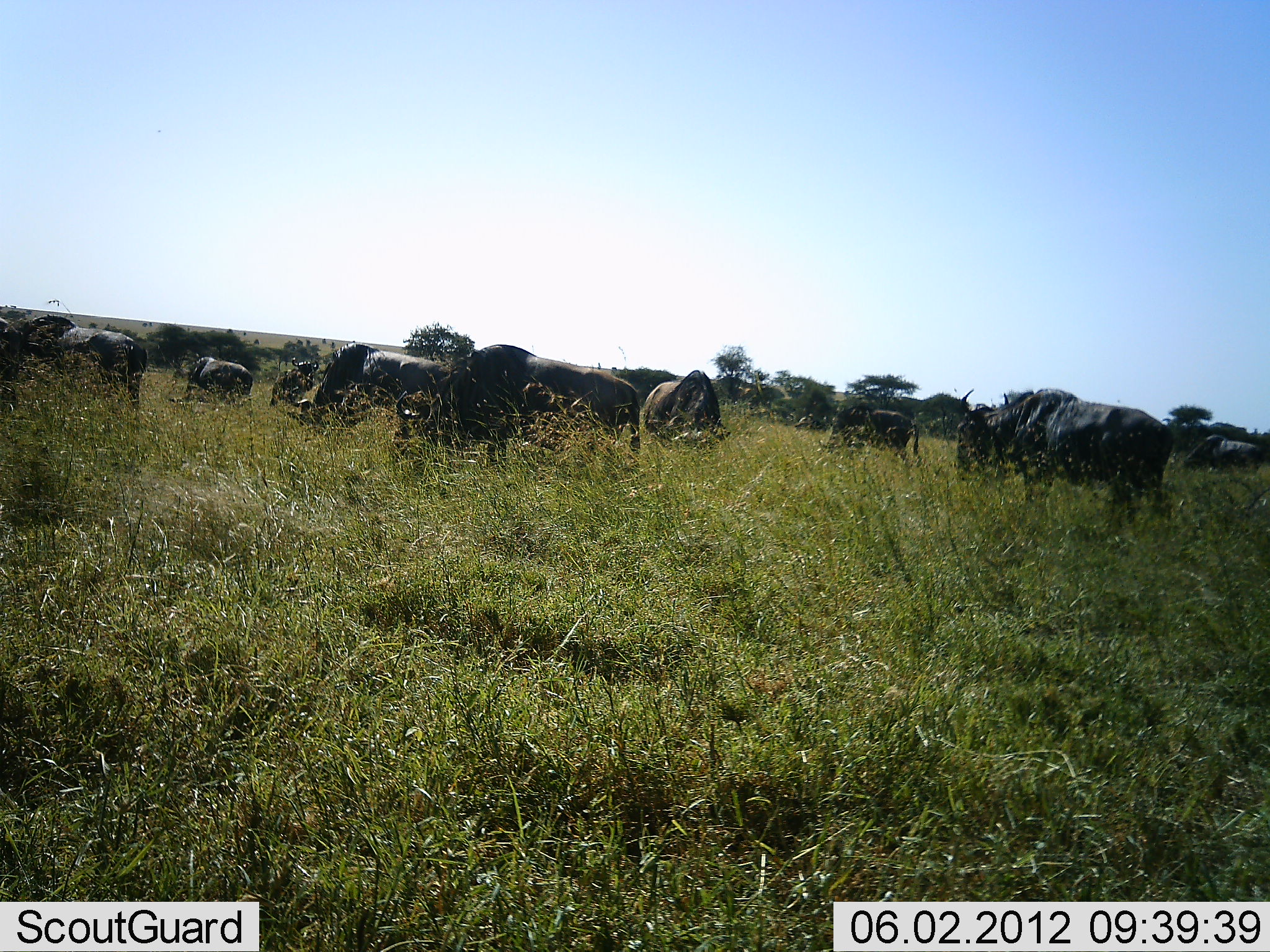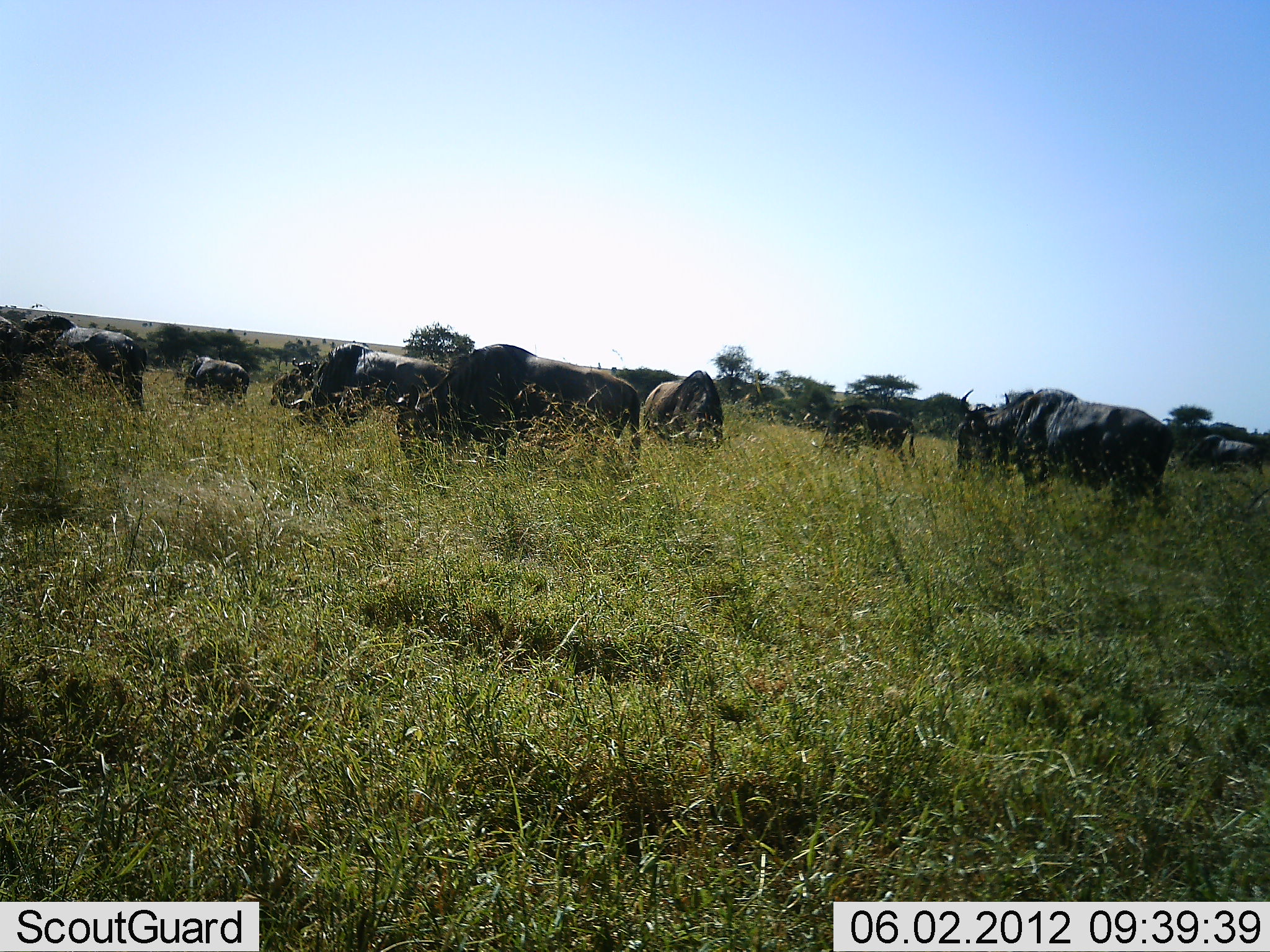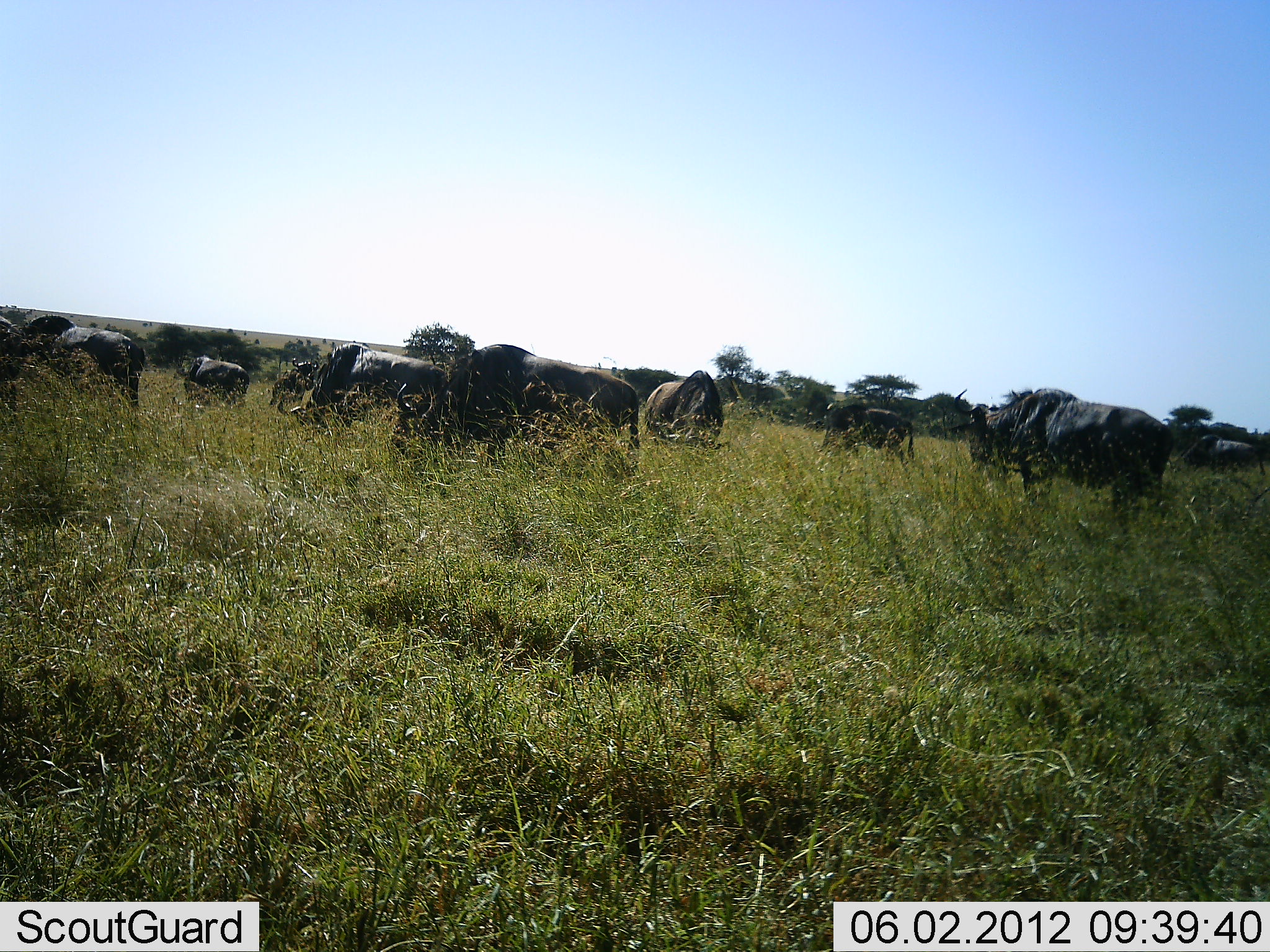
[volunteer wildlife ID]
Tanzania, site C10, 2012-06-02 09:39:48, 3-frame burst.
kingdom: Animalia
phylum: Chordata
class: Mammalia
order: Artiodactyla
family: Bovidae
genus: Connochaetes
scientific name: Connochaetes taurinus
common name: blue wildebeest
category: wildebeest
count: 11-50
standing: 50%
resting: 0%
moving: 20%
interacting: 0%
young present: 0%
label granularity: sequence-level